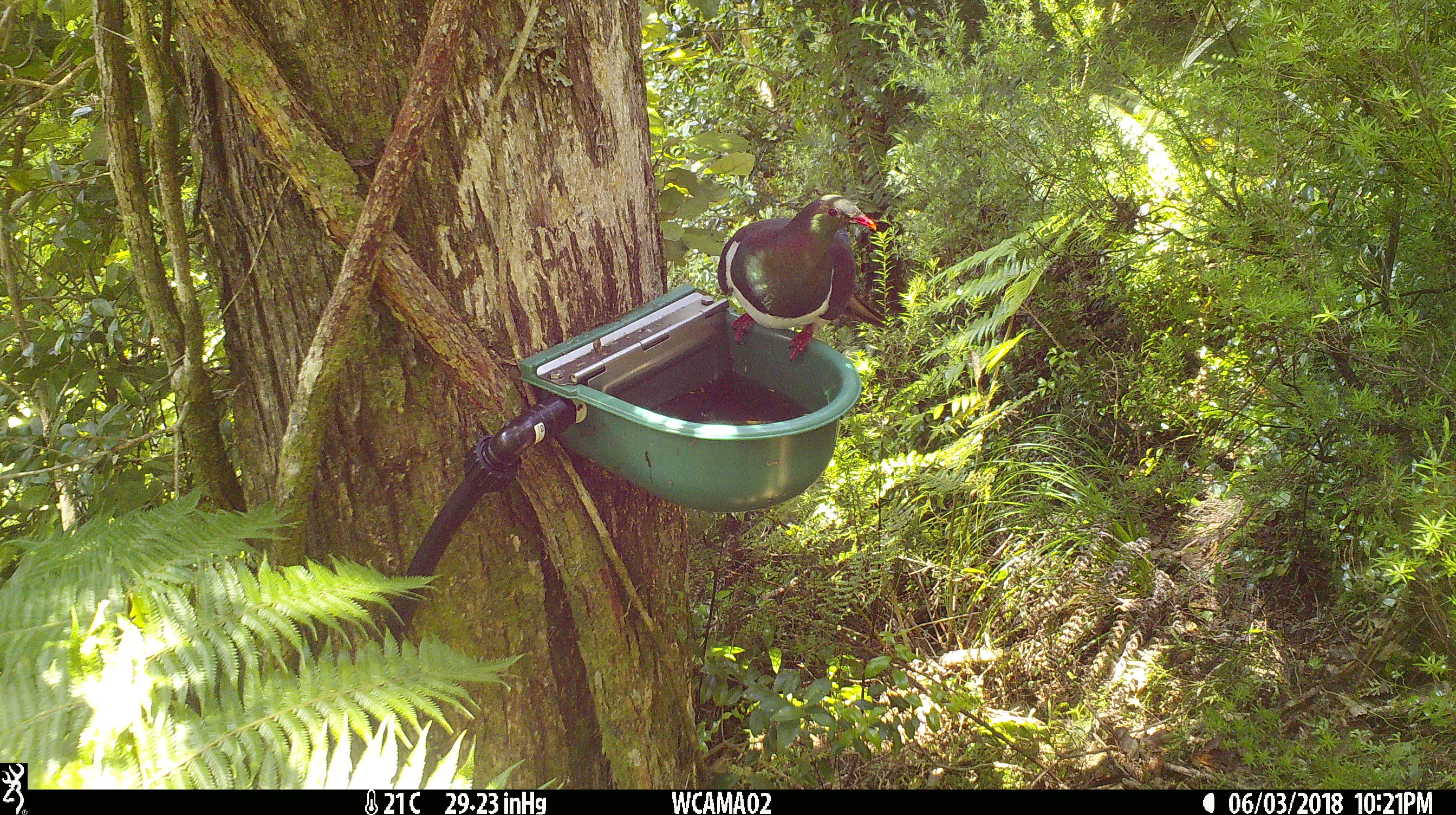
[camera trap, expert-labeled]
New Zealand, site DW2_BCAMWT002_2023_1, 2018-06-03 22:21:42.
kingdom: Animalia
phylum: Chordata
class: Aves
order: Columbiformes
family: Columbidae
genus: Hemiphaga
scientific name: Hemiphaga novaeseelandiae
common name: new zealand pigeon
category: kereru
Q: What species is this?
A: Kereru (new zealand pigeon) (Hemiphaga novaeseelandiae).